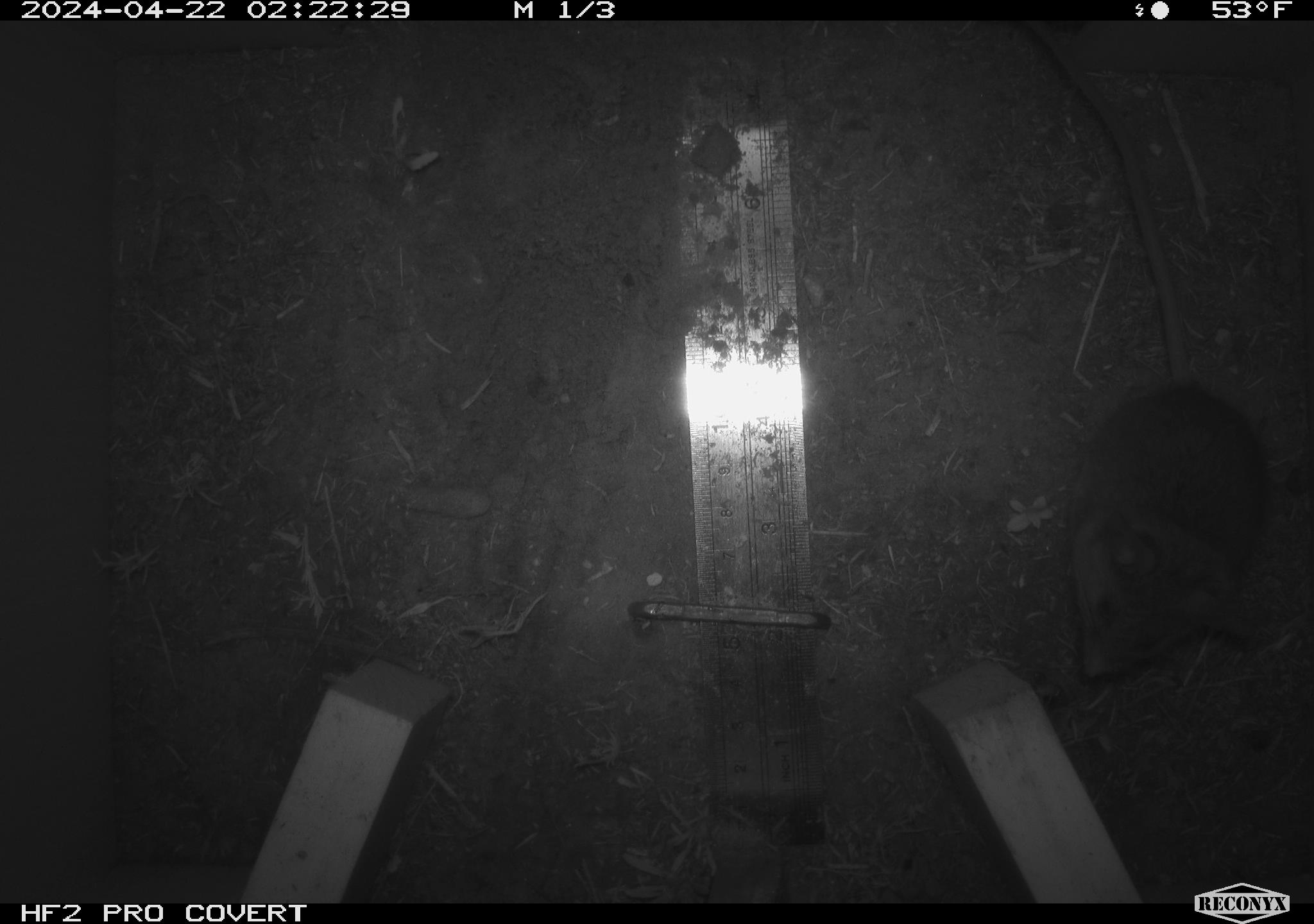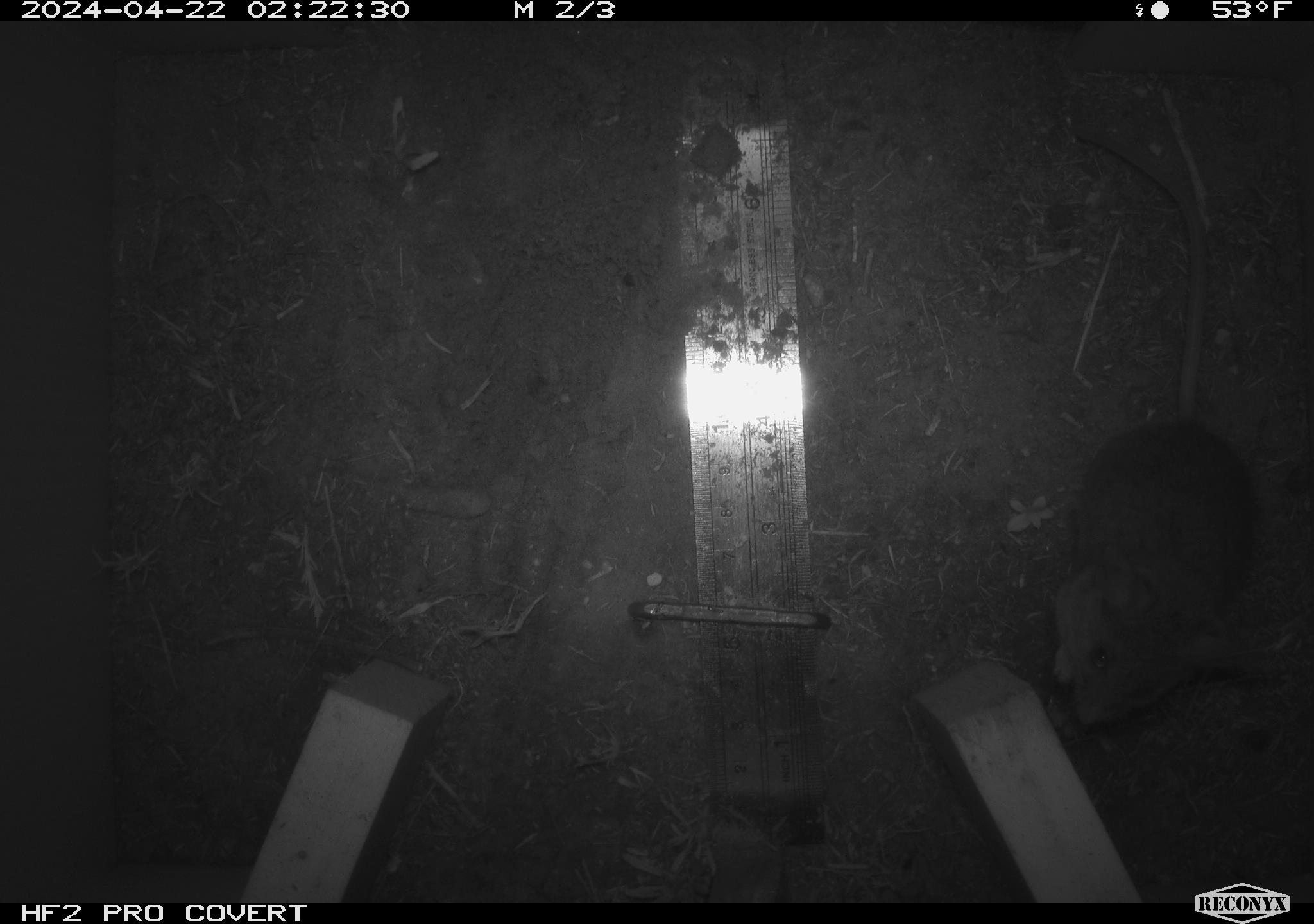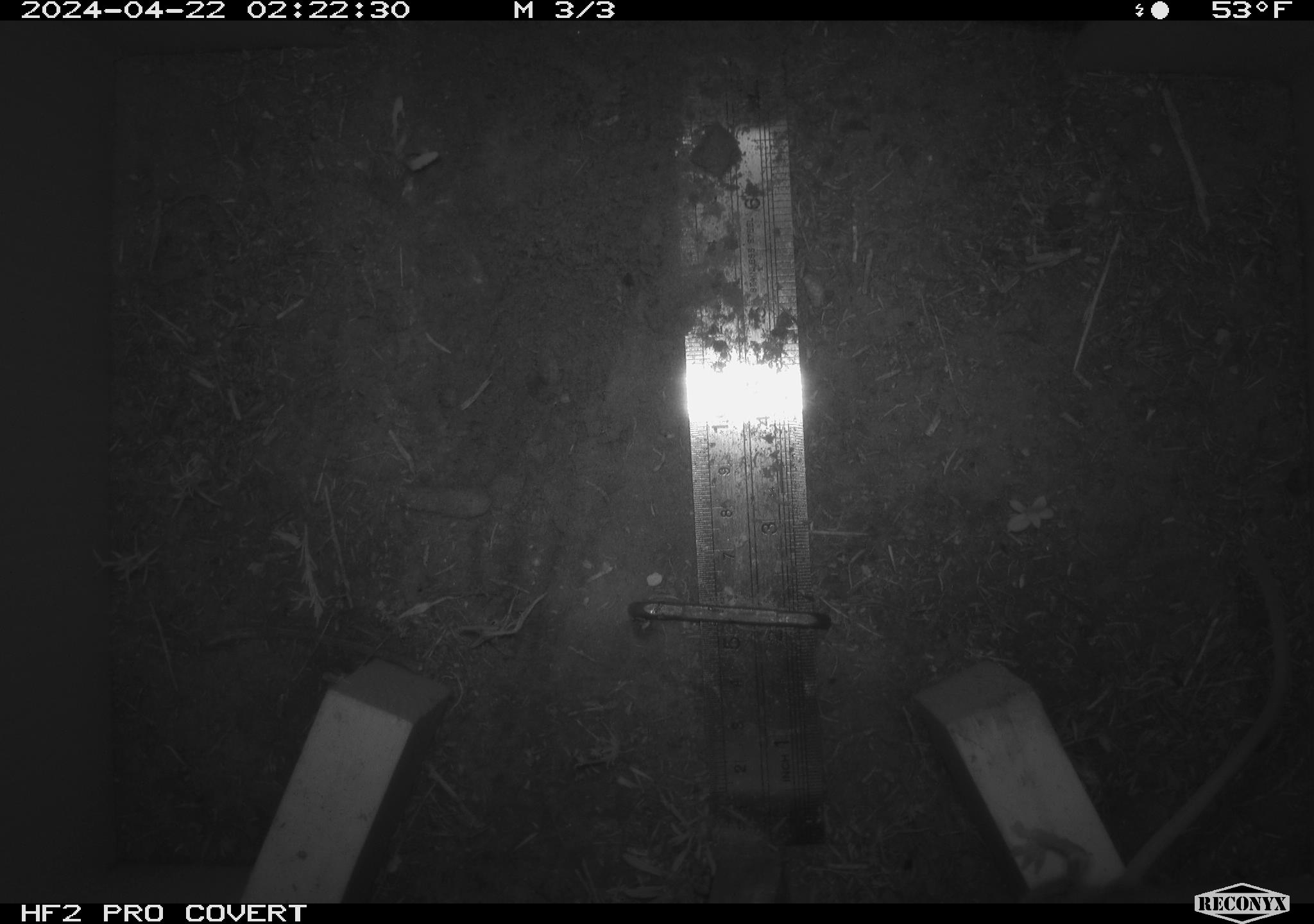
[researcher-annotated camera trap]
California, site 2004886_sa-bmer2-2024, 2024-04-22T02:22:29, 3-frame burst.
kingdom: Animalia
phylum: Chordata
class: Mammalia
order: Rodentia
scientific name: Rodentia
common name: mouse species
Mouse species (Rodentia).